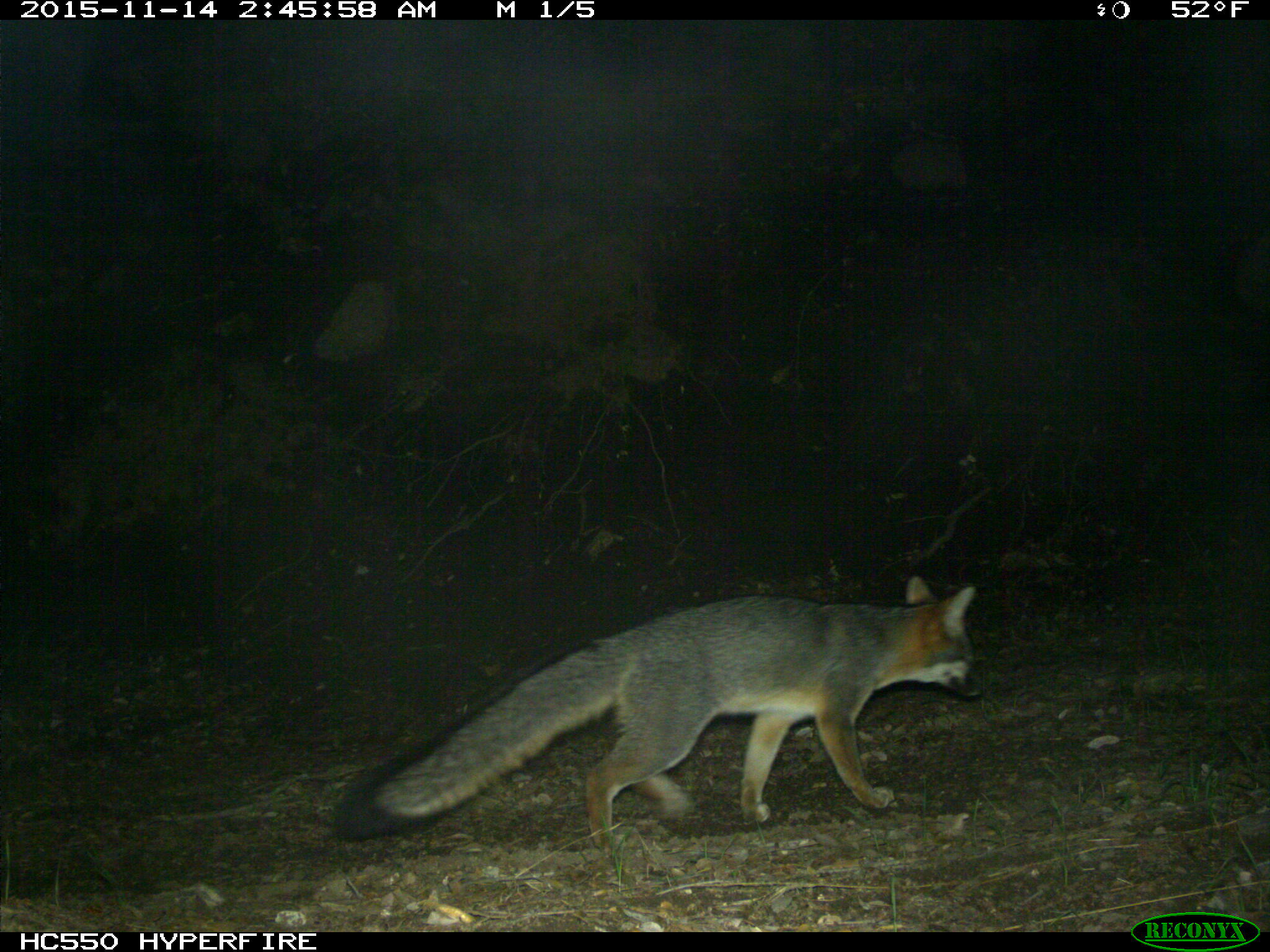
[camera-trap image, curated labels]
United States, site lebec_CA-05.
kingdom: Animalia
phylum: Chordata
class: Mammalia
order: Carnivora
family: Canidae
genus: Urocyon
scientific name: Urocyon cinereoargenteus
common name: gray fox